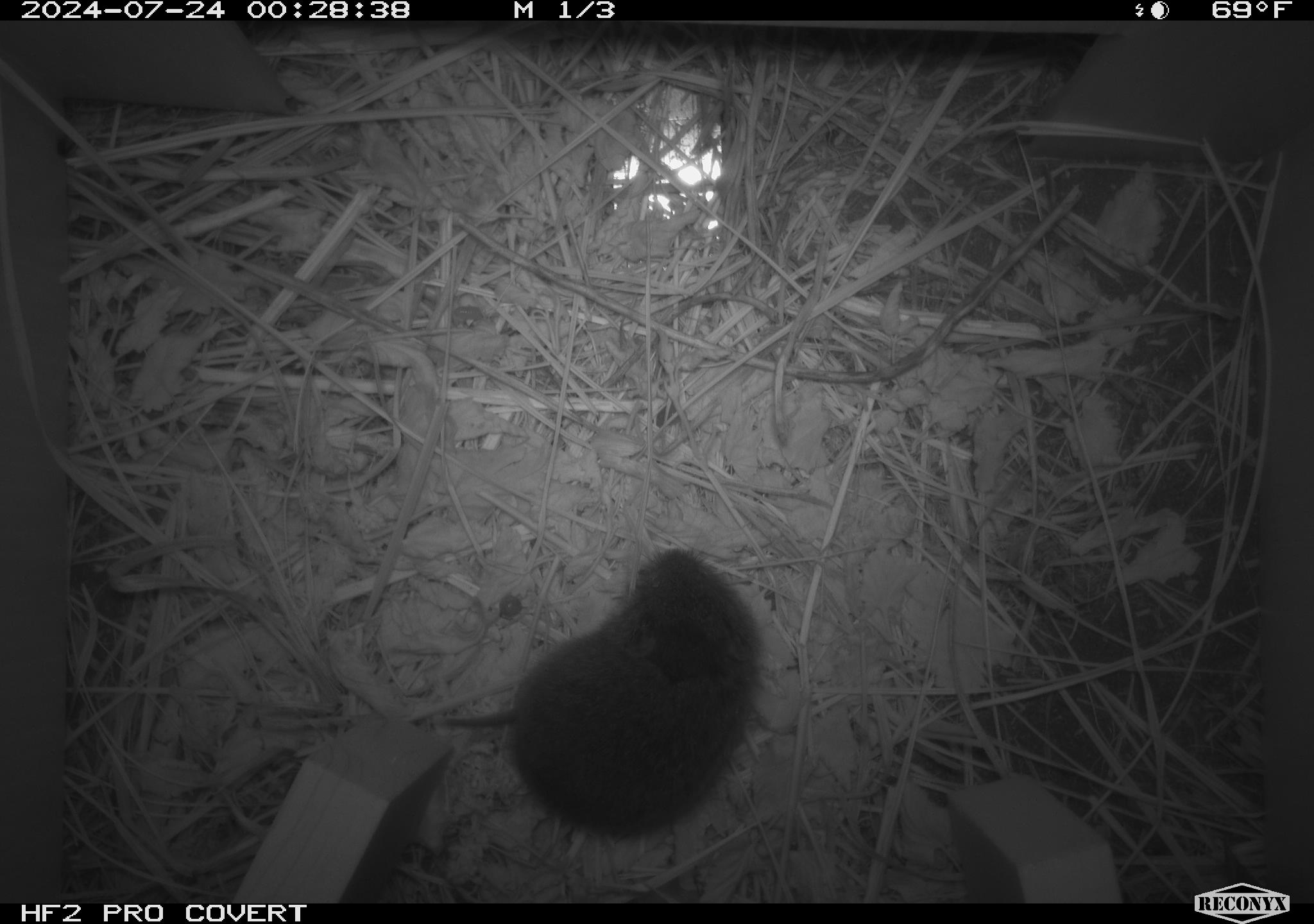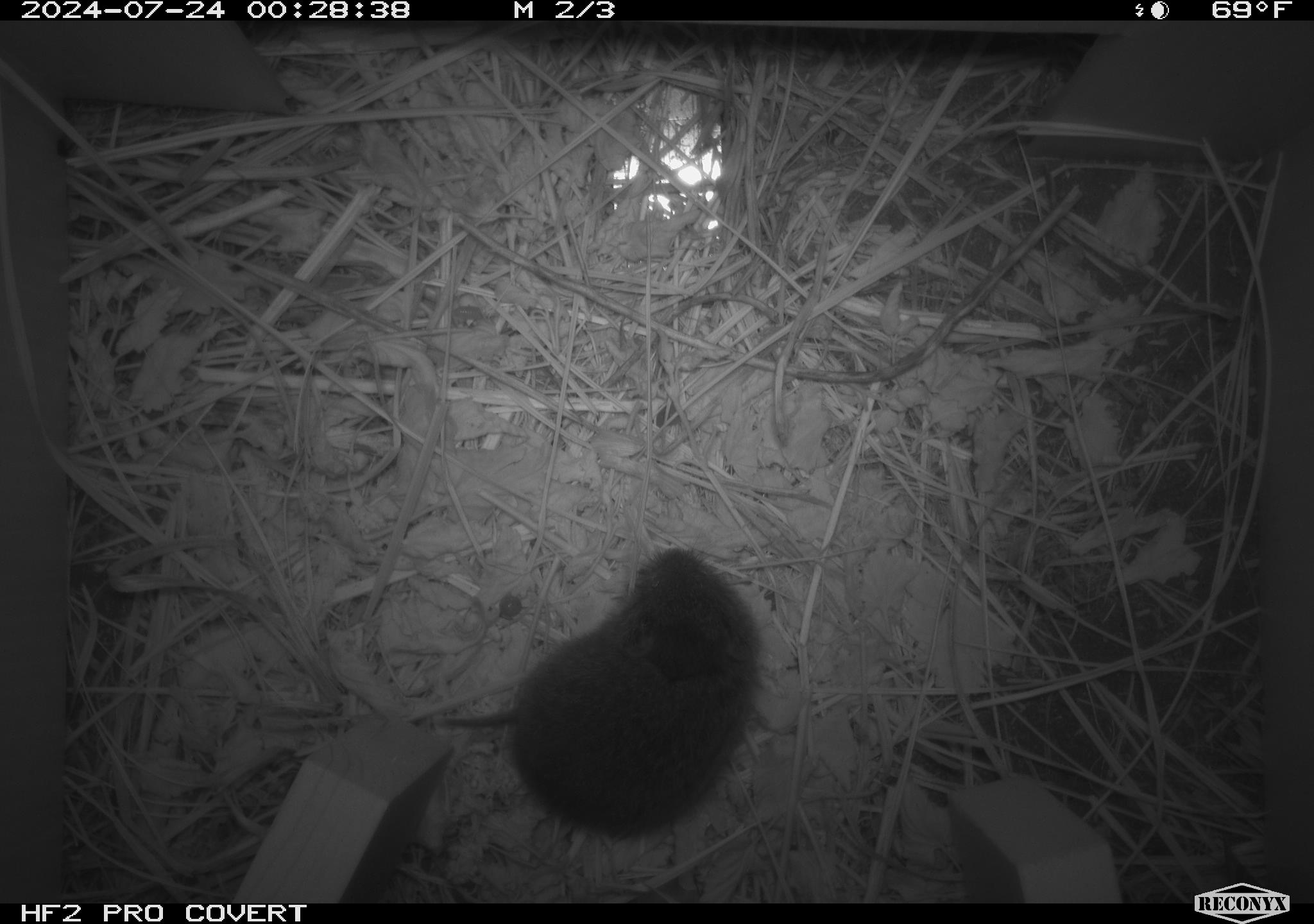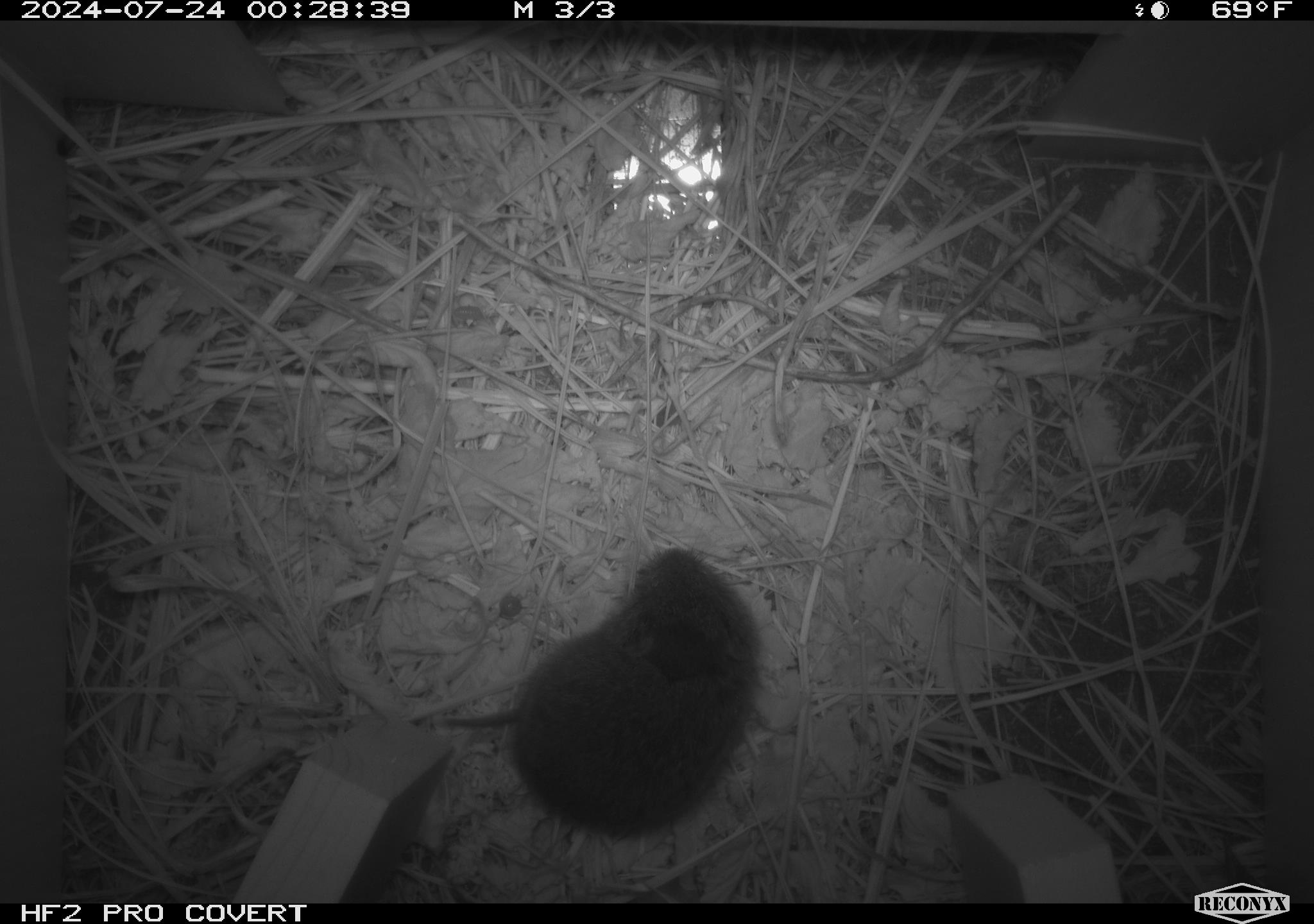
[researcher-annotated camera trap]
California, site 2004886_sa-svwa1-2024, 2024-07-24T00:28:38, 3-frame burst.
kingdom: Animalia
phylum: Chordata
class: Mammalia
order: Rodentia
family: Cricetidae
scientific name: Arvicolinae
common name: voles, lemmings, and muskrats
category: arvicolinae subfamily